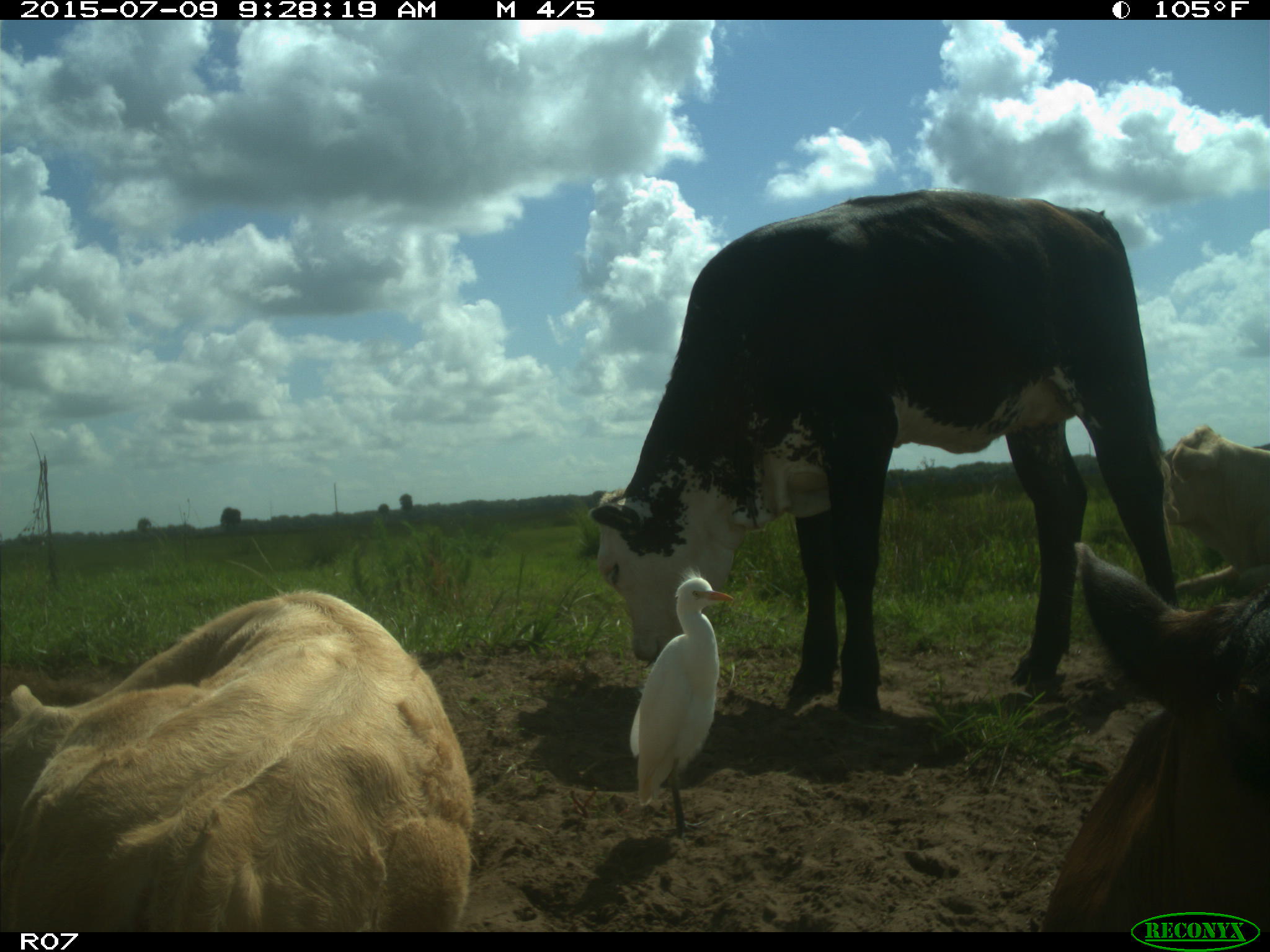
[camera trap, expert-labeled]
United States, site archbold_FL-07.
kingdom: Animalia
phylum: Chordata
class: Mammalia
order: Artiodactyla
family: Bovidae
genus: Bos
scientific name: Bos taurus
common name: domestic cow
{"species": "Bos taurus (domestic cow)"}